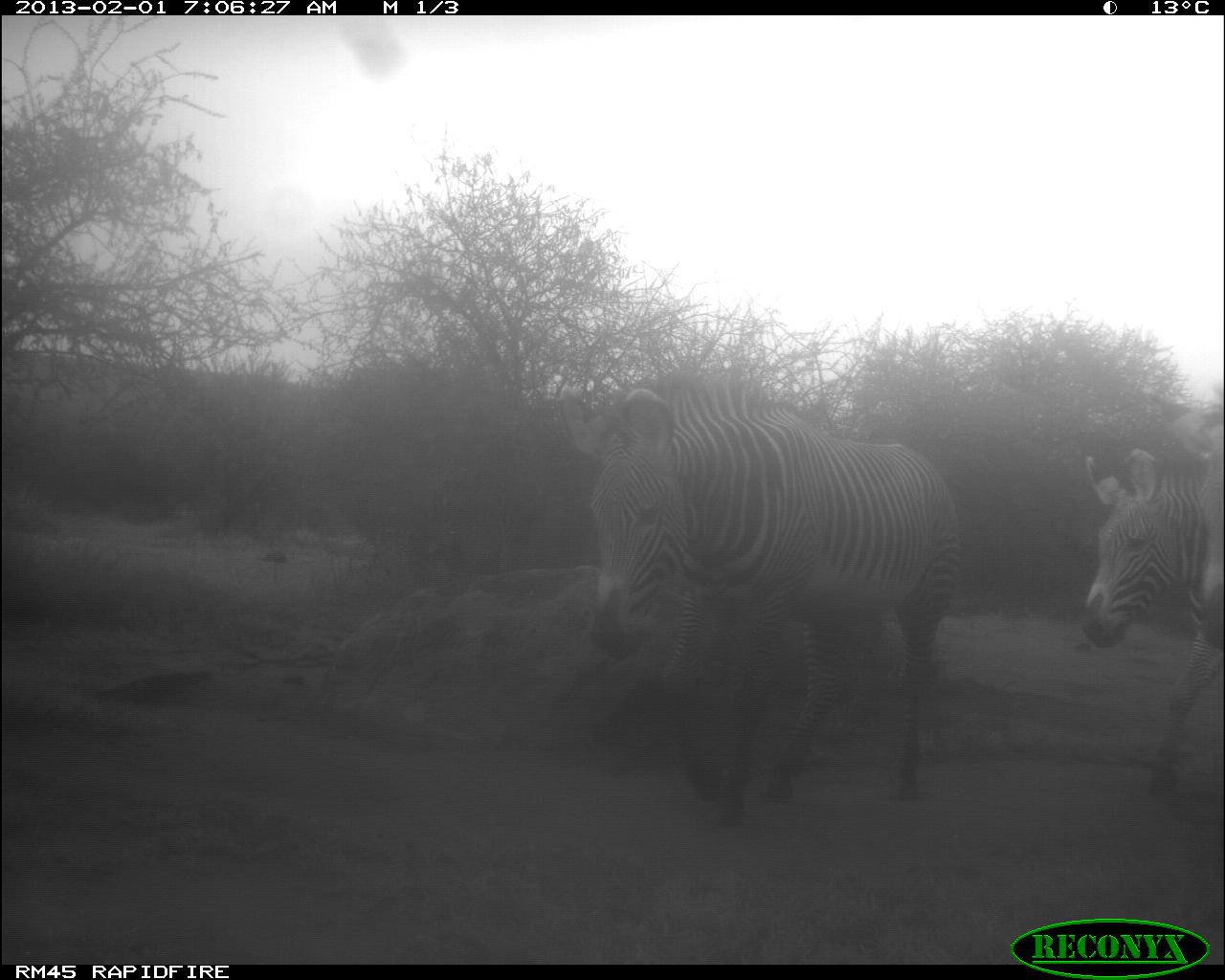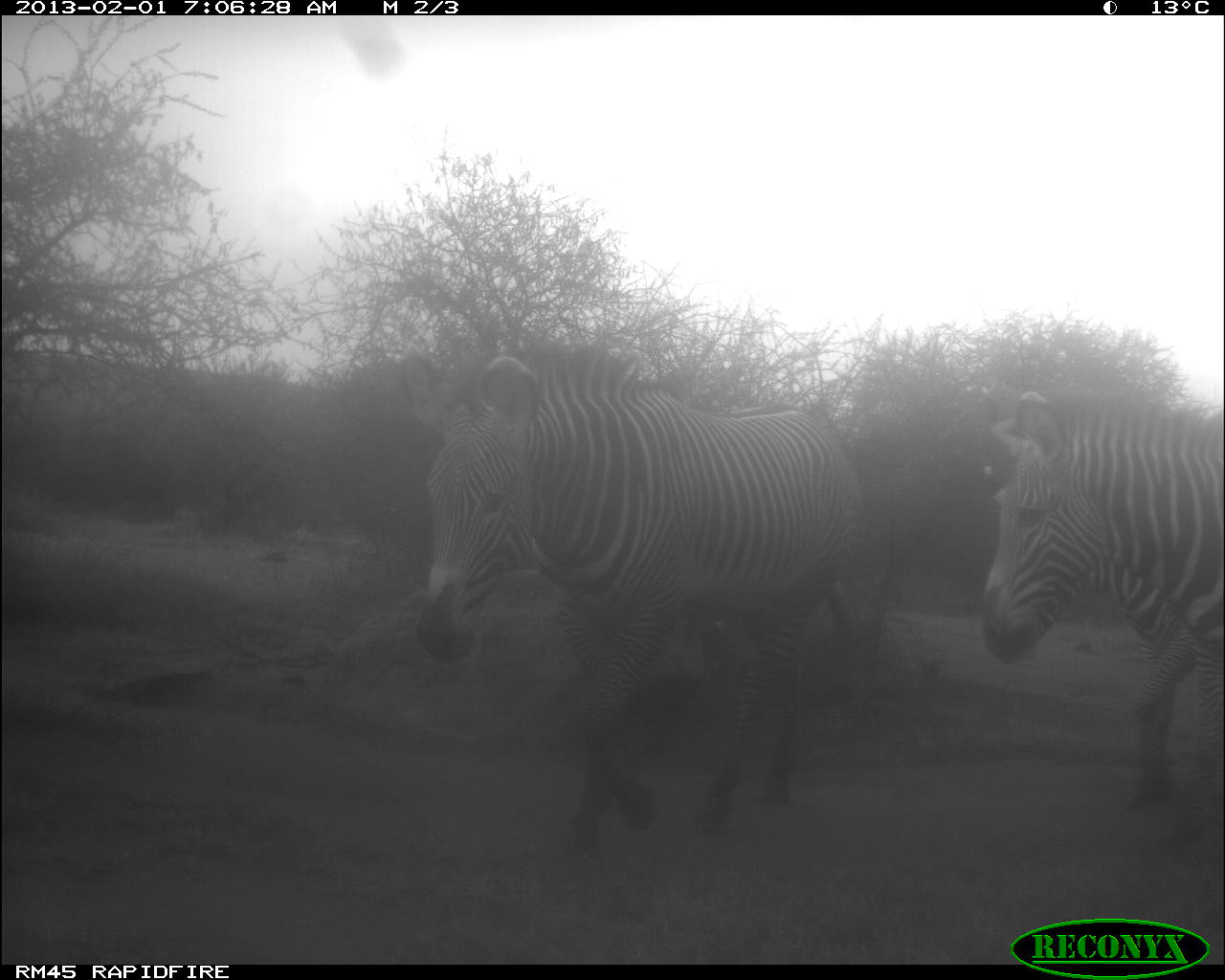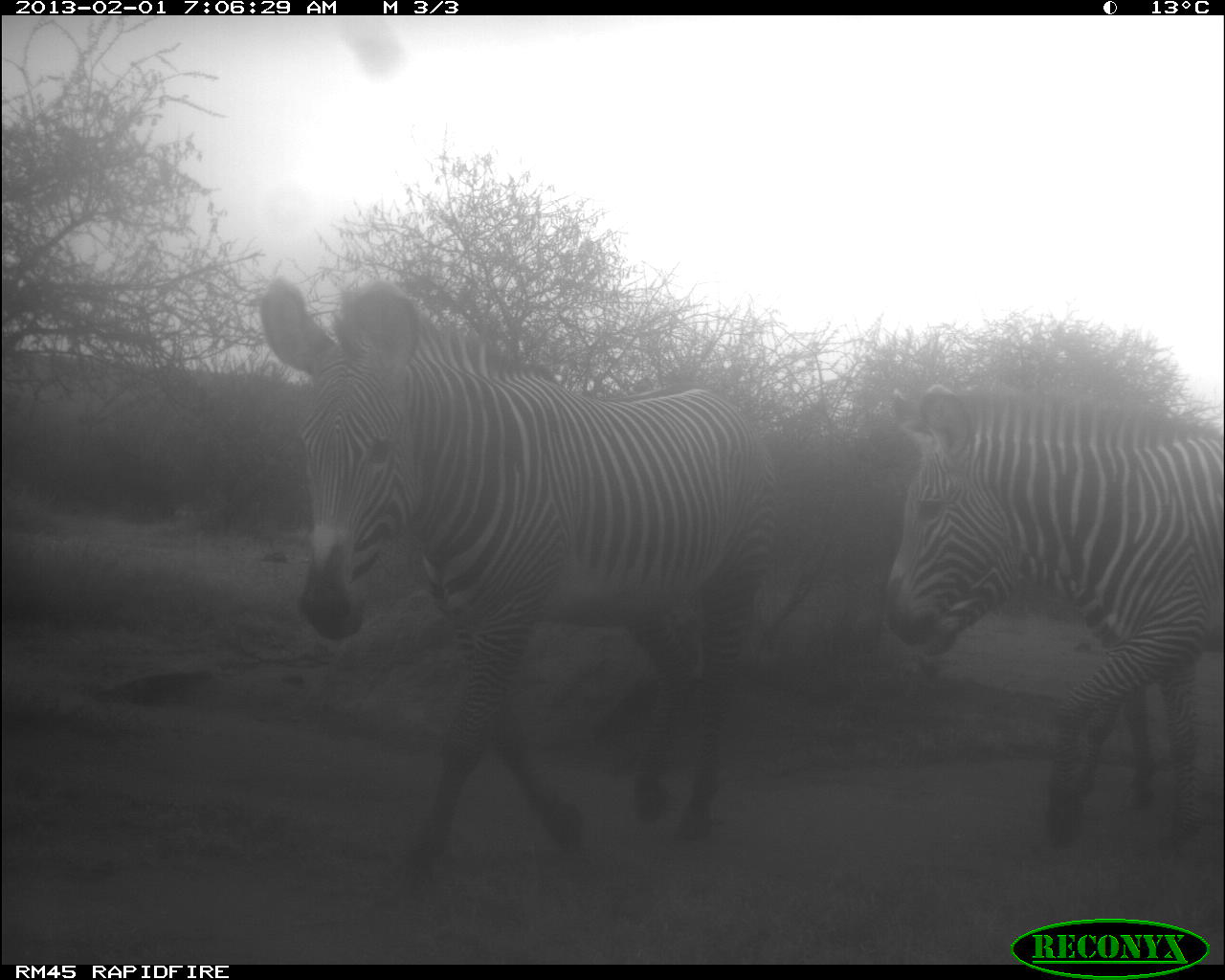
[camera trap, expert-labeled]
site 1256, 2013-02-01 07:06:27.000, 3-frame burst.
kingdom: Animalia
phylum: Chordata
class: Mammalia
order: Perissodactyla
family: Equidae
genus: Equus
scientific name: Equus grevyi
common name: grévy's zebra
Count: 3.